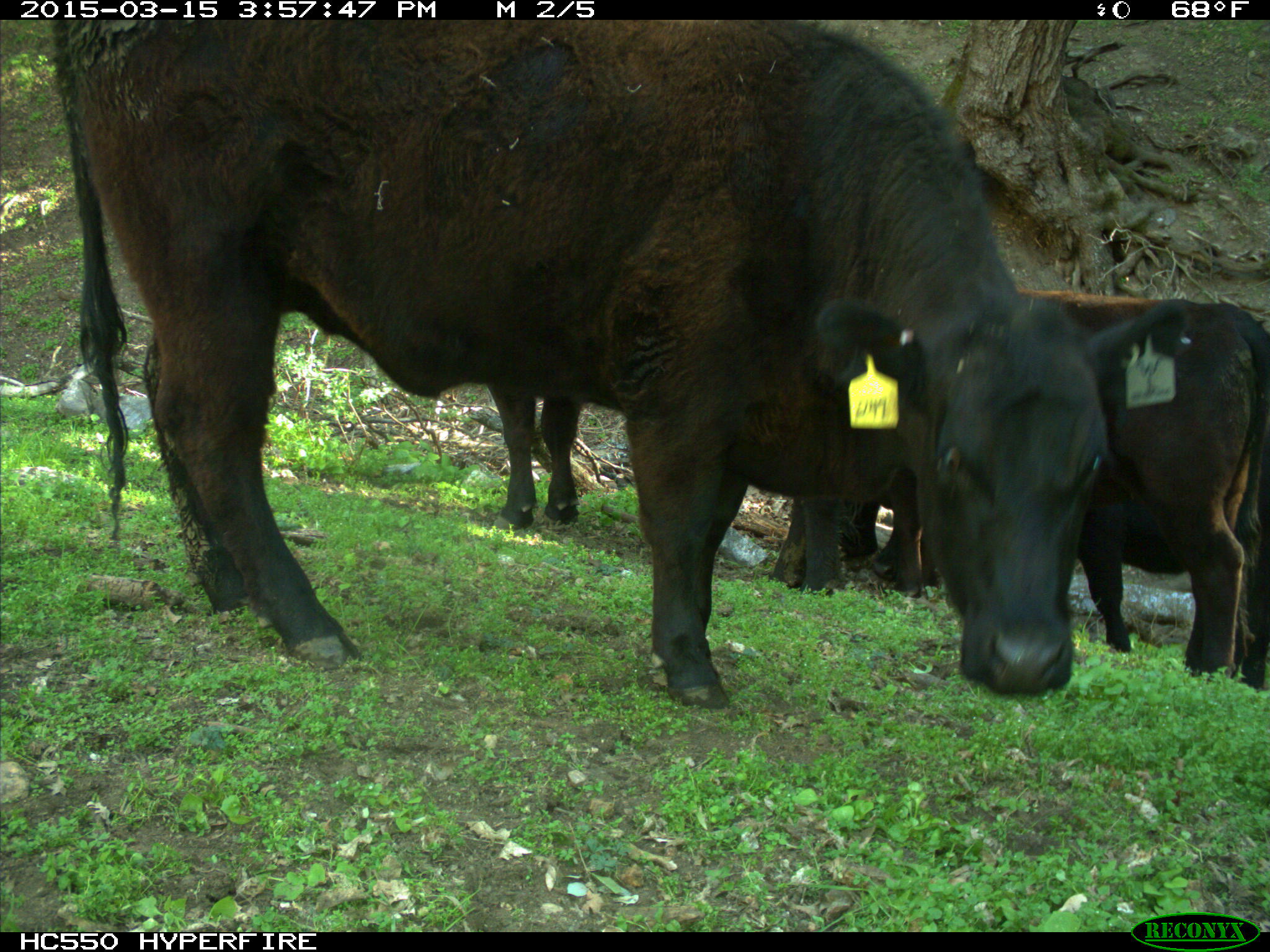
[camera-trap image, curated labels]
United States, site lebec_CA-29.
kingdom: Animalia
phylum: Chordata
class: Mammalia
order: Artiodactyla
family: Bovidae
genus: Bos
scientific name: Bos taurus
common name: domestic cow